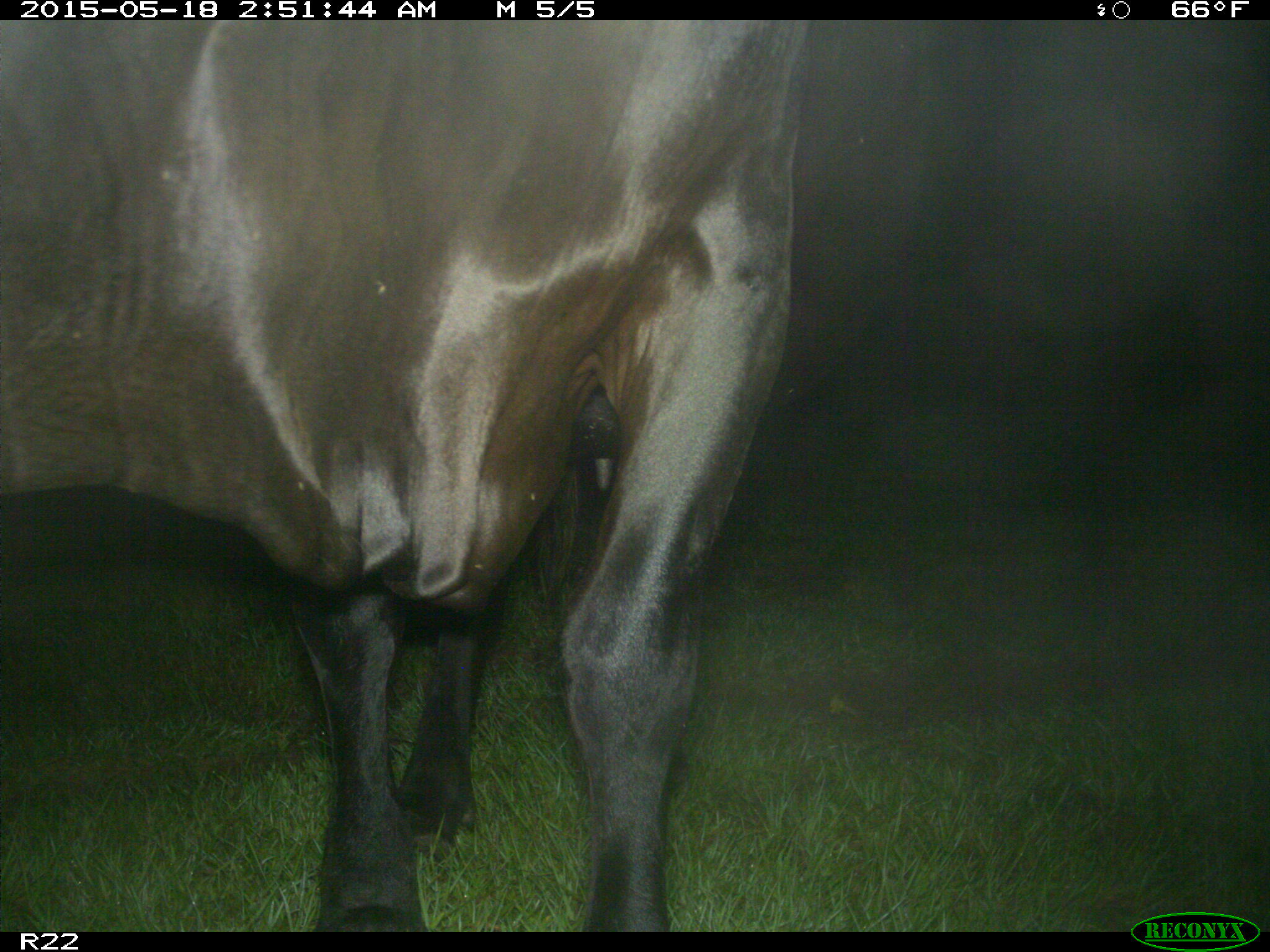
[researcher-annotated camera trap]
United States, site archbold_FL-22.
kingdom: Animalia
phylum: Chordata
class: Mammalia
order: Artiodactyla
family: Bovidae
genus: Bos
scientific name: Bos taurus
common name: domestic cow